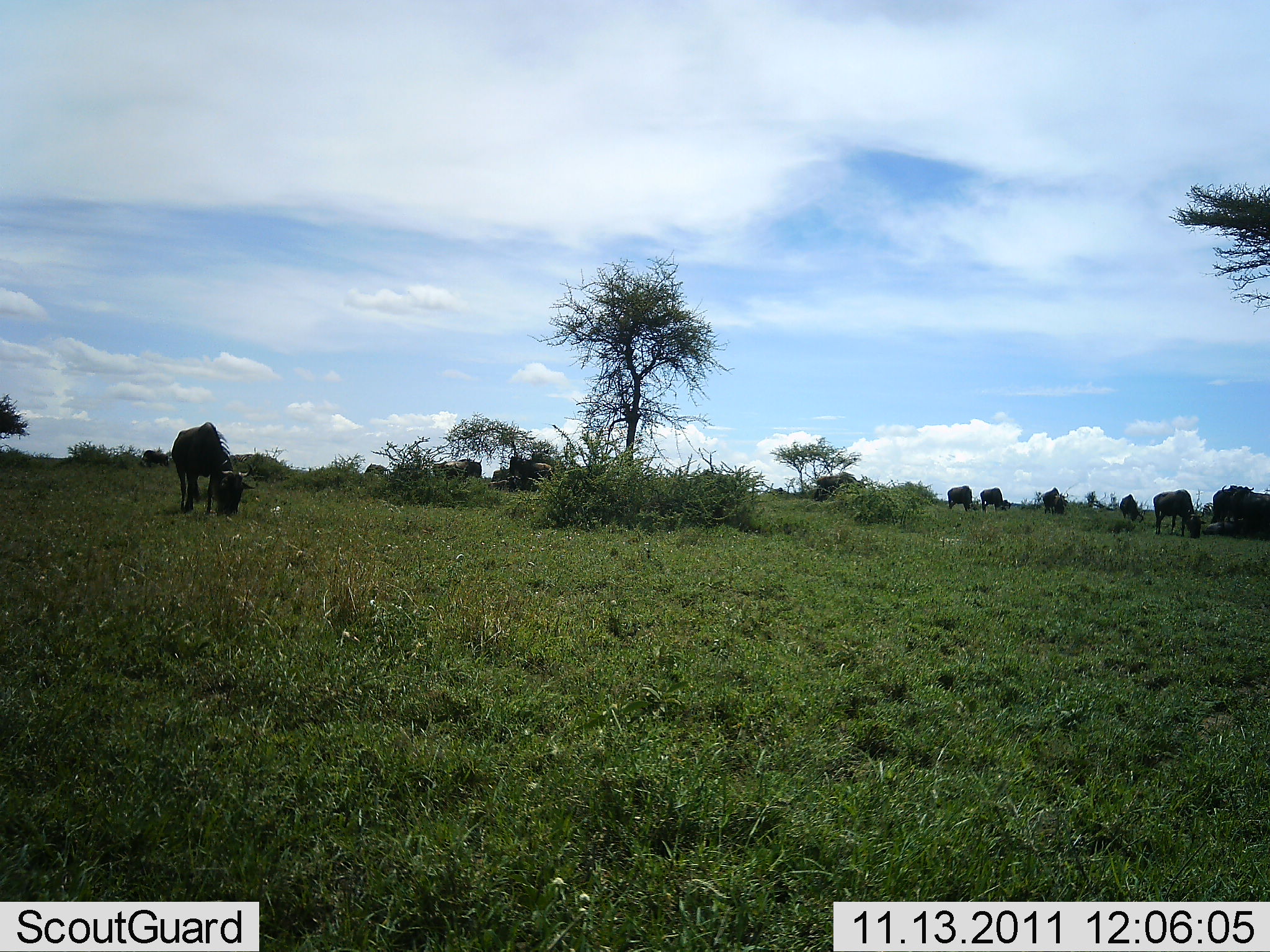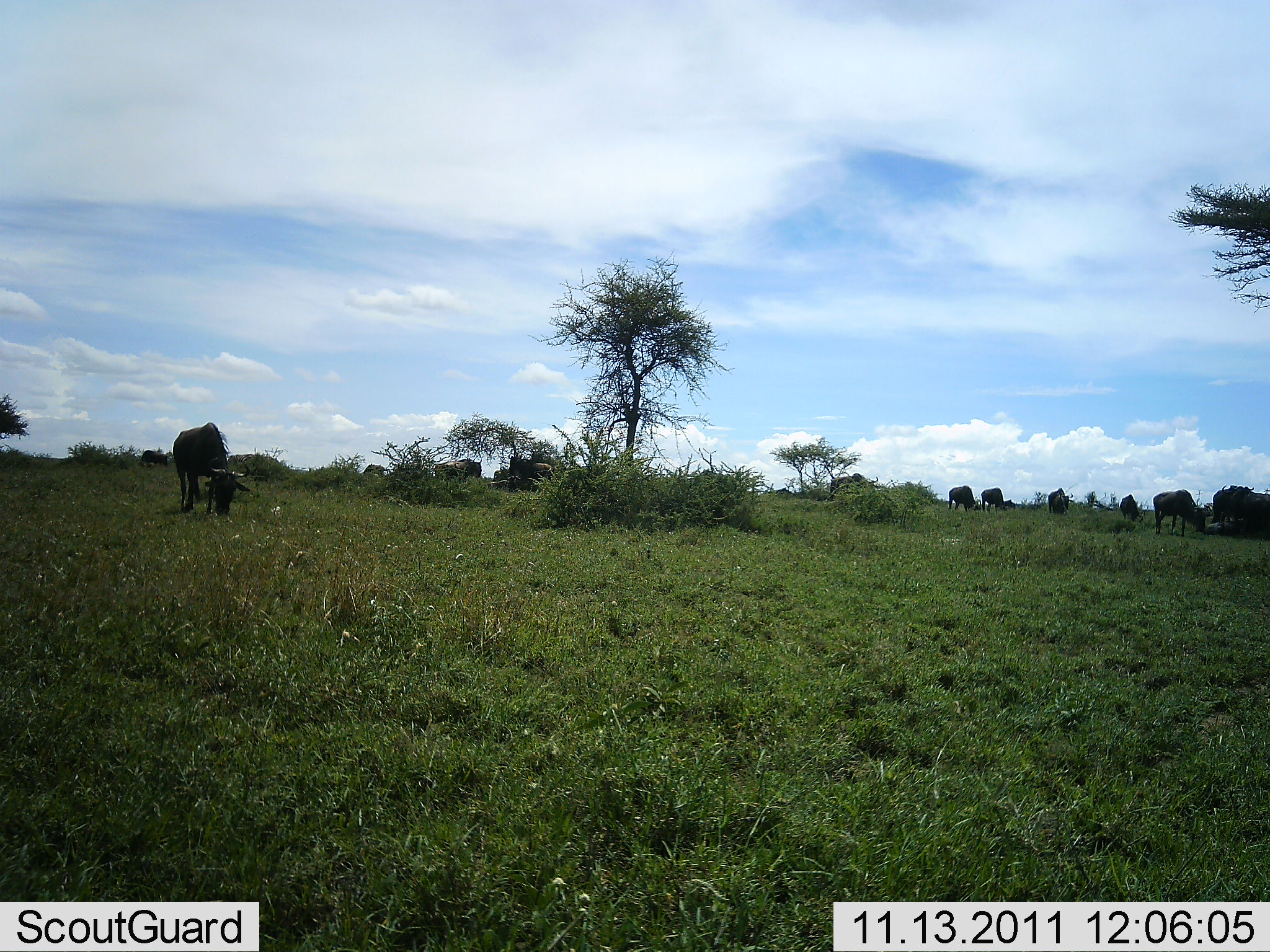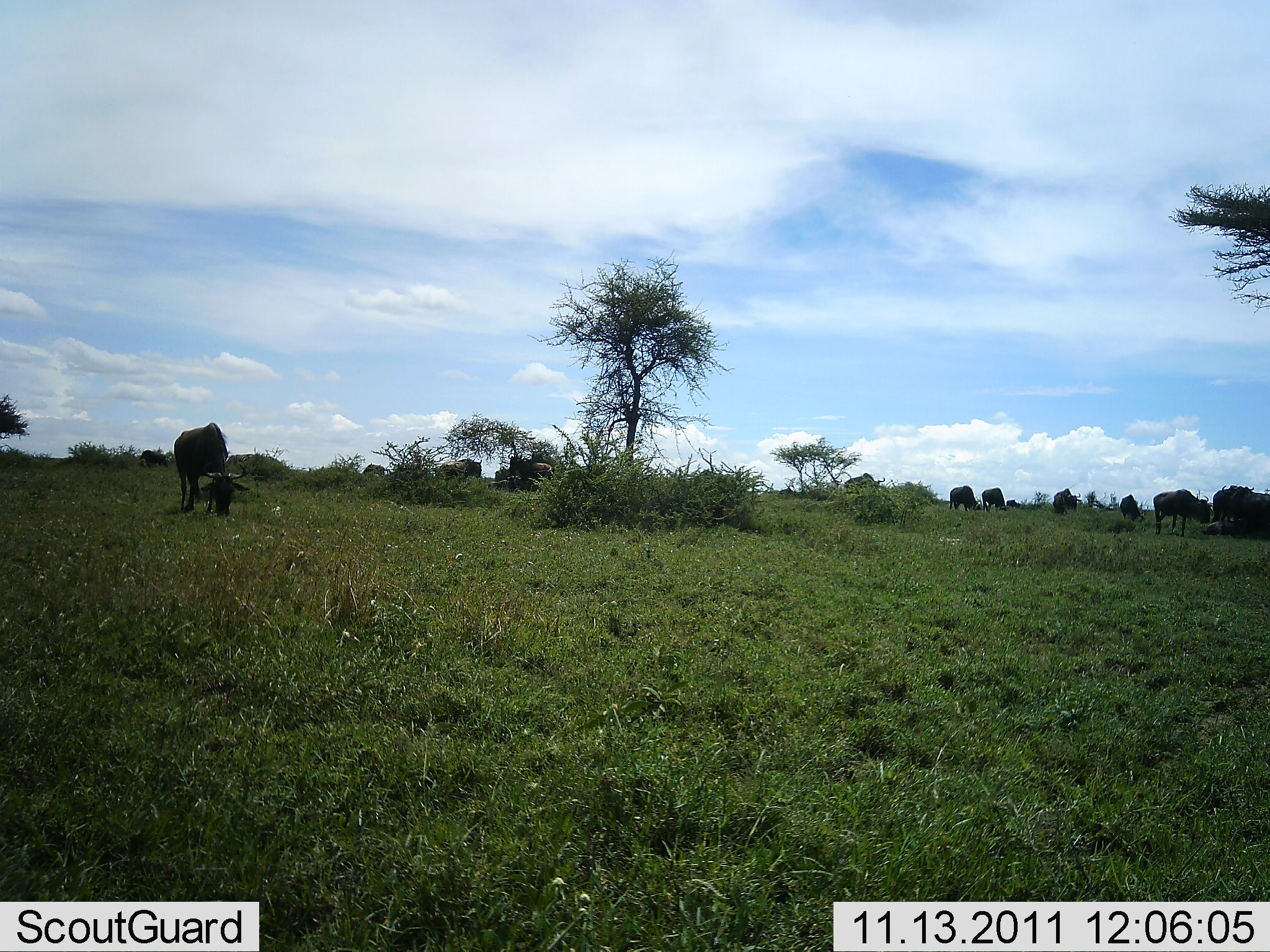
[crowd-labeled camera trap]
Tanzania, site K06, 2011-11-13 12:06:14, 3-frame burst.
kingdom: Animalia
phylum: Chordata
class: Mammalia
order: Artiodactyla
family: Bovidae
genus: Connochaetes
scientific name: Connochaetes taurinus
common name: blue wildebeest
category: wildebeest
Wildebeest (blue wildebeest) (Connochaetes taurinus), count 11-50. Behavior (volunteer vote fractions): standing 23%, resting 0%, moving 23%, interacting 0%. Young present (vote fraction): 0%. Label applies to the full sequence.